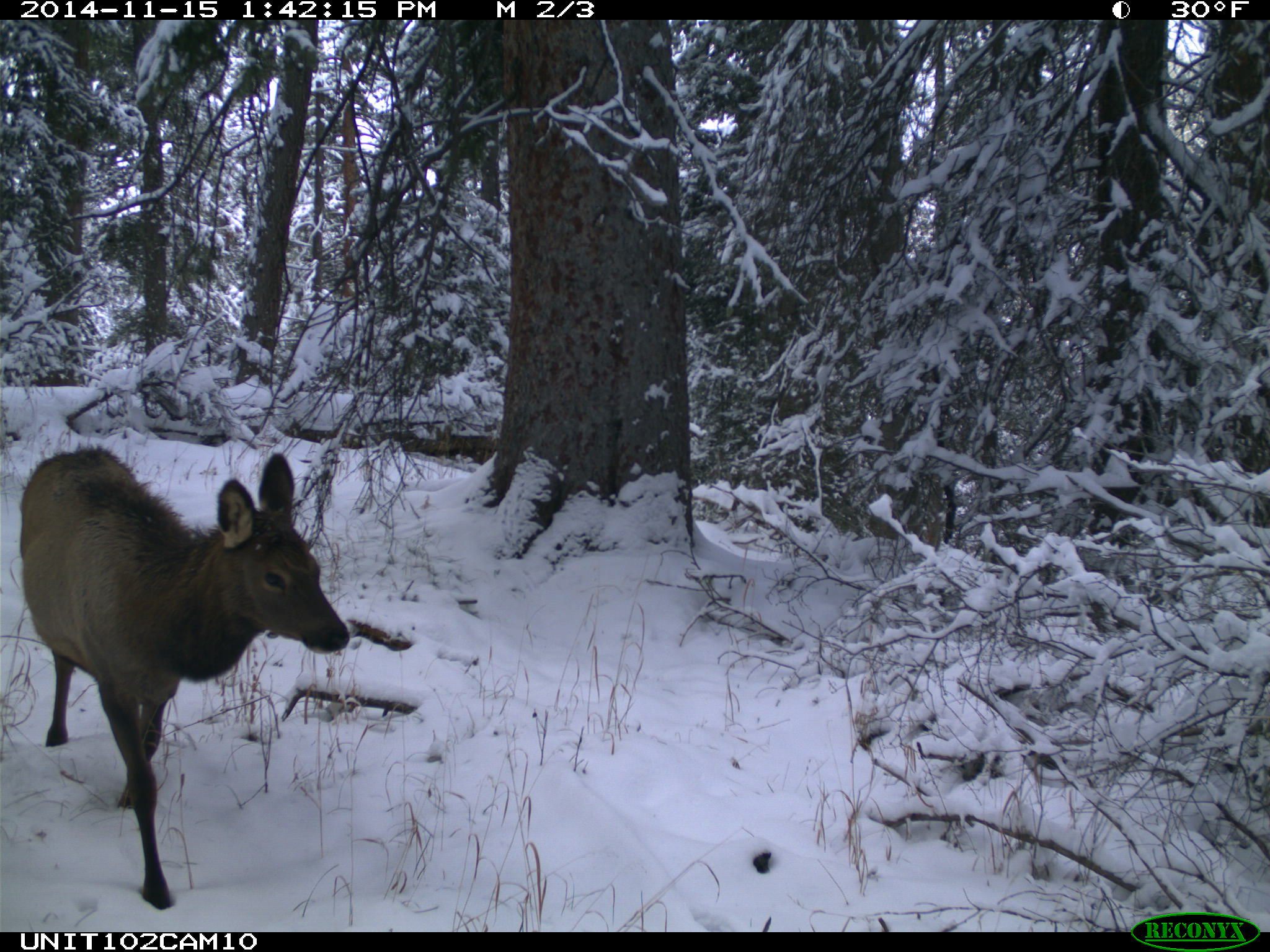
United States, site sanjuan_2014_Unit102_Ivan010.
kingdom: Animalia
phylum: Chordata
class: Mammalia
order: Artiodactyla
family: Cervidae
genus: Cervus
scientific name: Cervus elaphus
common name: red deer